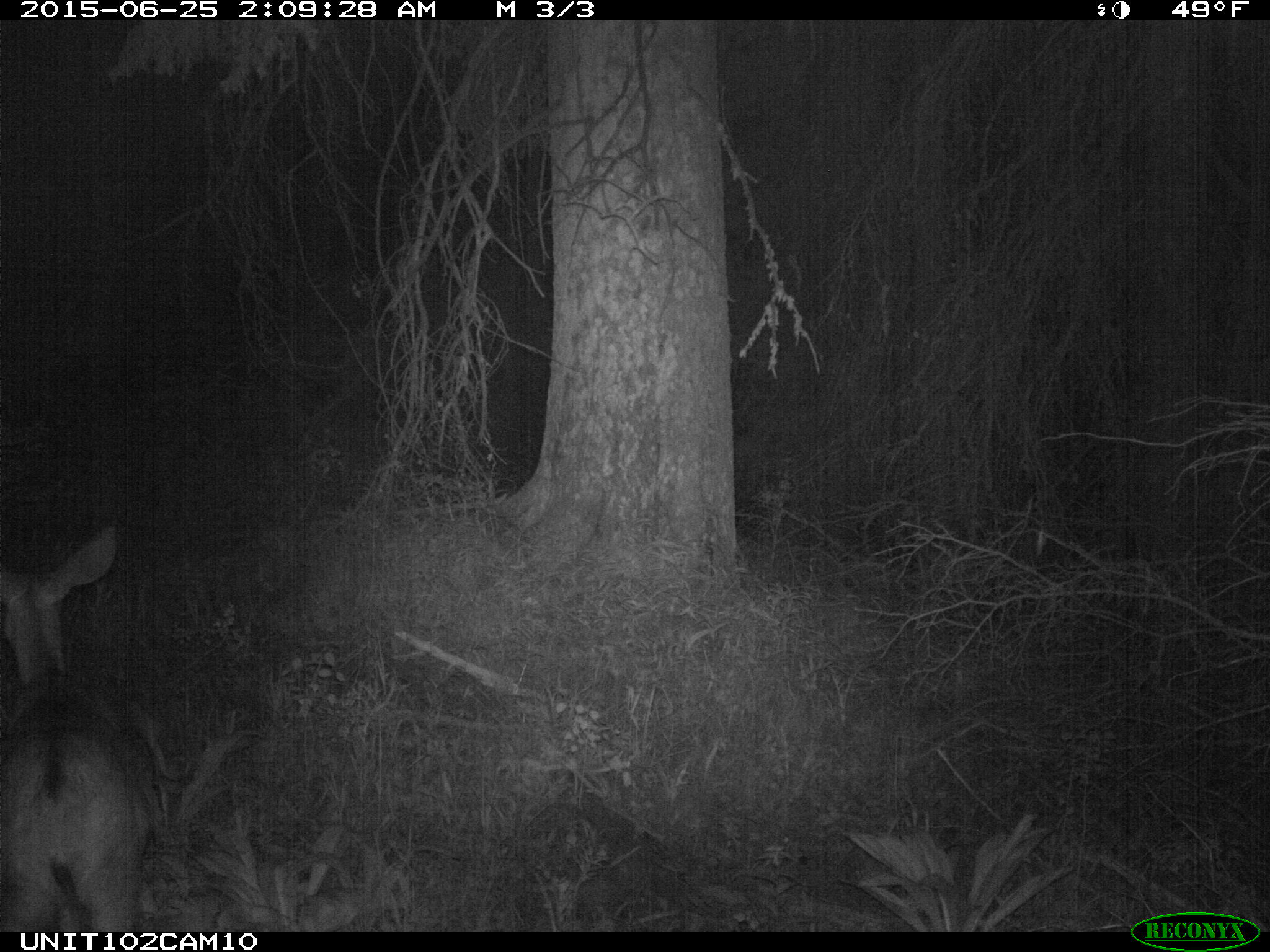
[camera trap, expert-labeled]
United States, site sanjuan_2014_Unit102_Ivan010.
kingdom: Animalia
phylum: Chordata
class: Mammalia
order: Artiodactyla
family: Cervidae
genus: Odocoileus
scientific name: Odocoileus hemionus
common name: mule deer